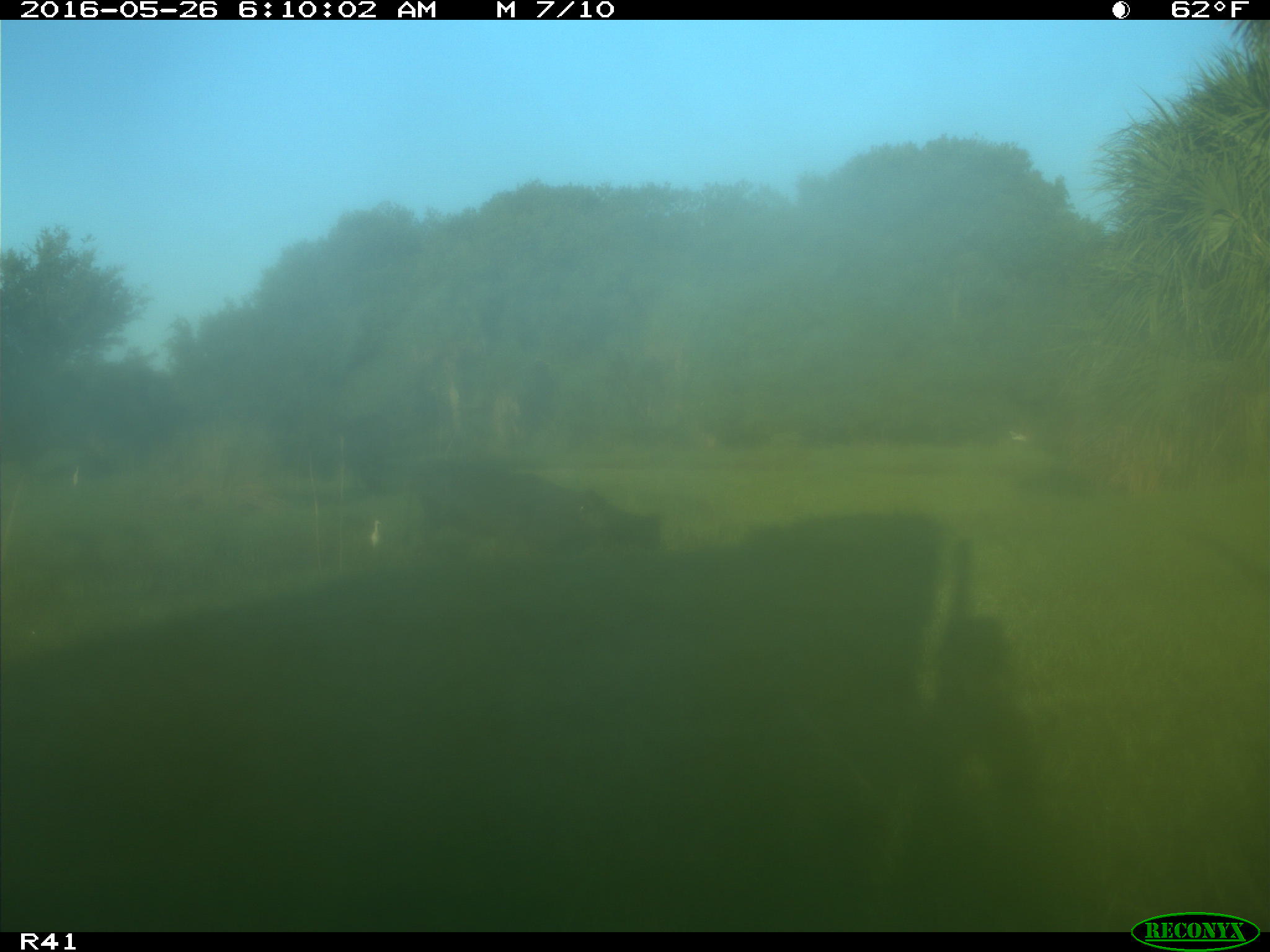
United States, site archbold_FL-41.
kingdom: Animalia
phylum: Chordata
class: Mammalia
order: Artiodactyla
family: Bovidae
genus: Bos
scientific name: Bos taurus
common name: domestic cow